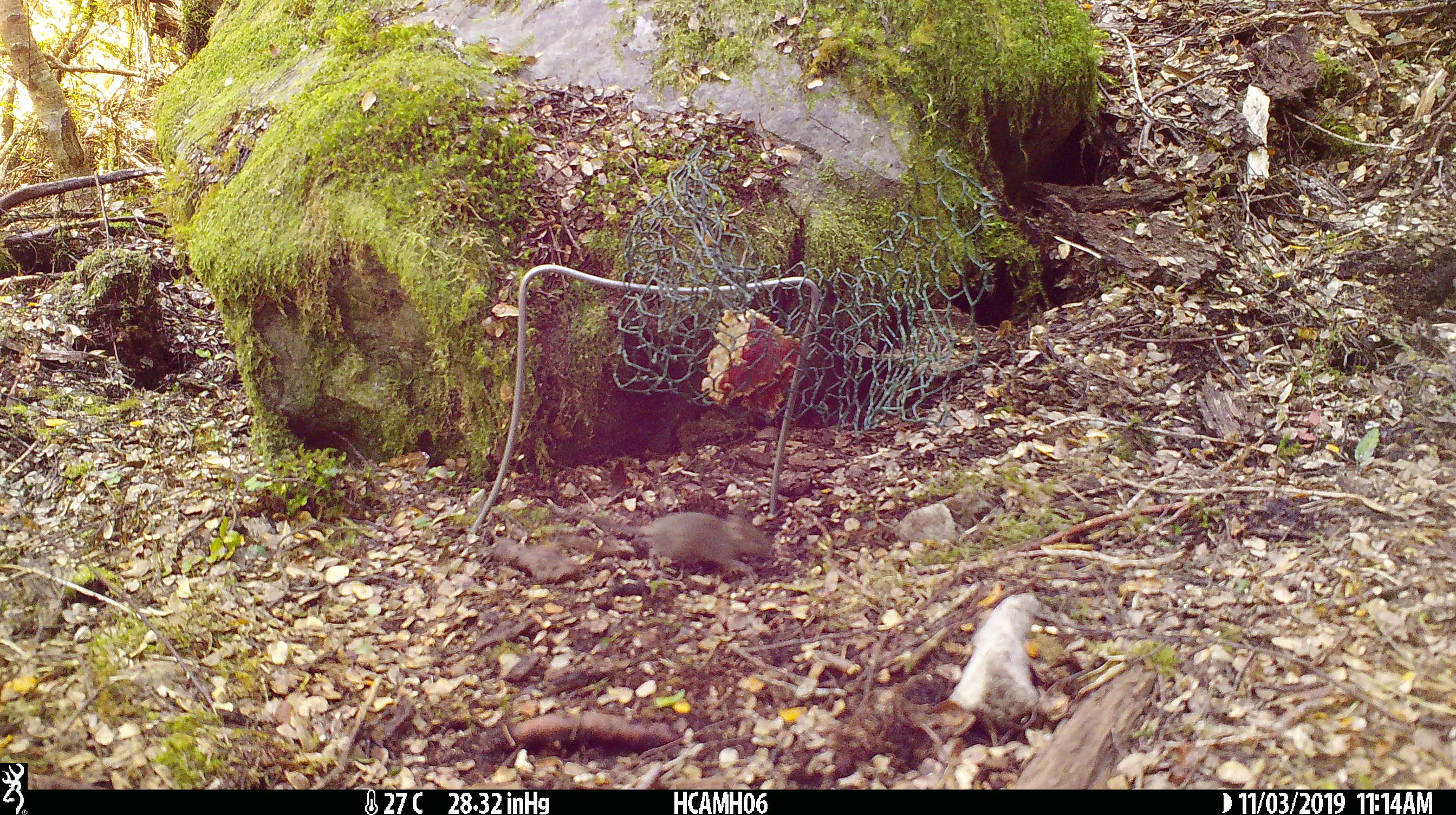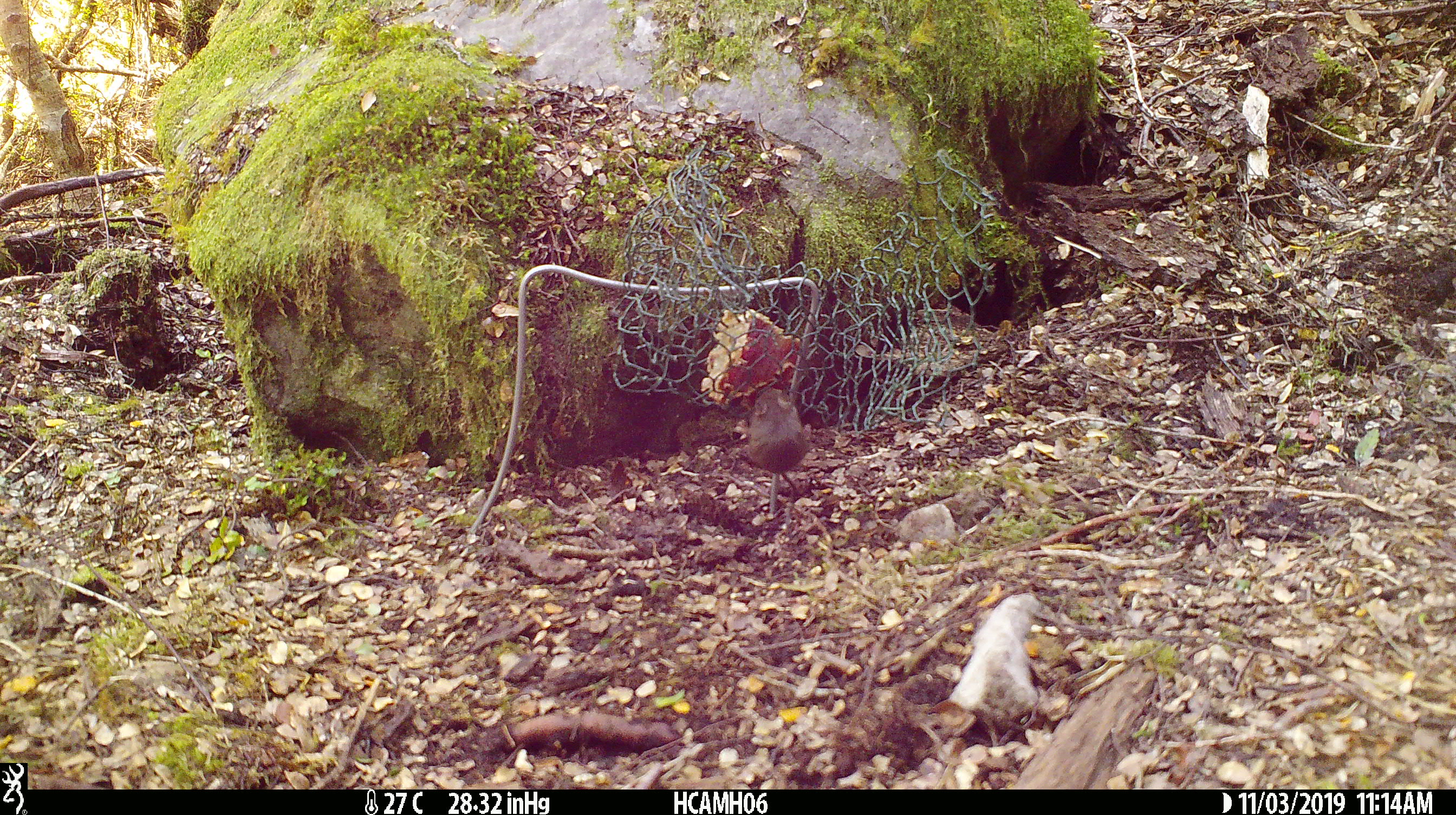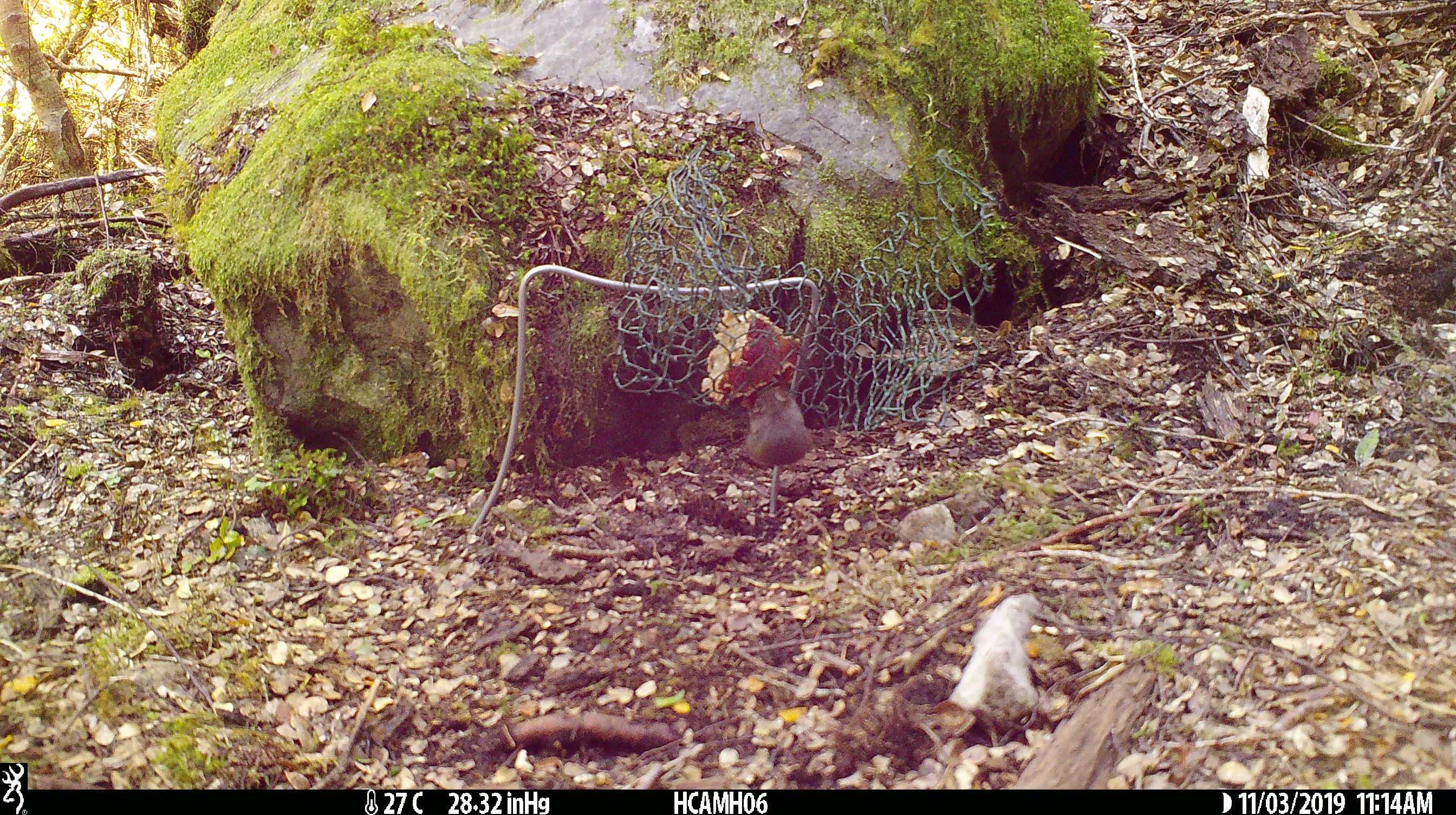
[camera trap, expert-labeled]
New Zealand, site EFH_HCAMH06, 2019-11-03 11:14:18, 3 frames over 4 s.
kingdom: Animalia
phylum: Chordata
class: Mammalia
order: Rodentia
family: Muridae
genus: Mus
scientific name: Mus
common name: mouse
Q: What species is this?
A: Mouse (Mus).